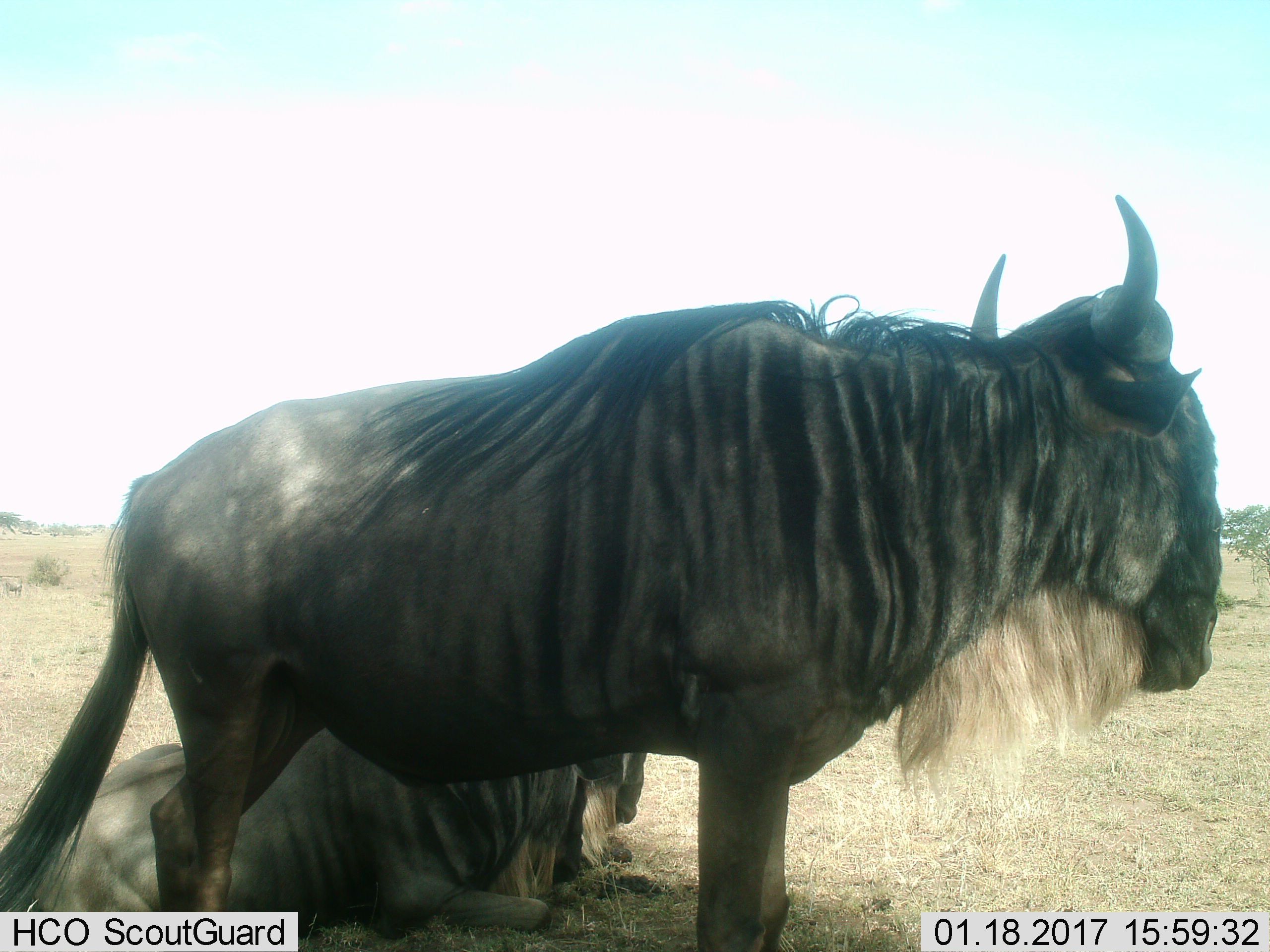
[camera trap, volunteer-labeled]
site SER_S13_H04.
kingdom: Animalia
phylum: Chordata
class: Mammalia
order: Artiodactyla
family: Bovidae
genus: Connochaetes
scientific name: Connochaetes taurinus taurinus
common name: blue wildebeest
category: wildebeestblue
Wildebeestblue (blue wildebeest) (Connochaetes taurinus taurinus), count 2. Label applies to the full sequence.